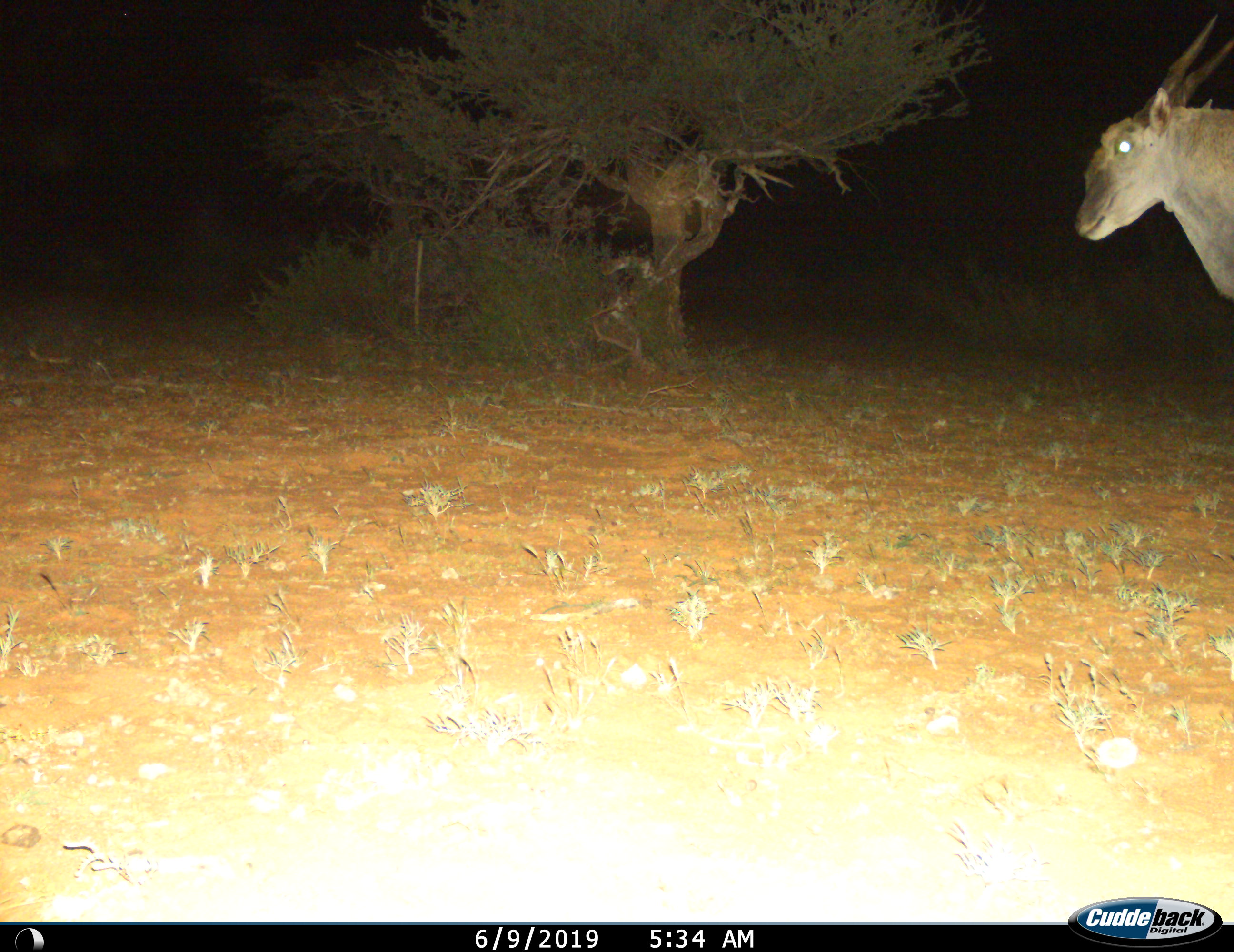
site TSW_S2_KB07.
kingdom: Animalia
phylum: Chordata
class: Mammalia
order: Artiodactyla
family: Bovidae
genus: Tragelaphus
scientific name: Tragelaphus oryx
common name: eland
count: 1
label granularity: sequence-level